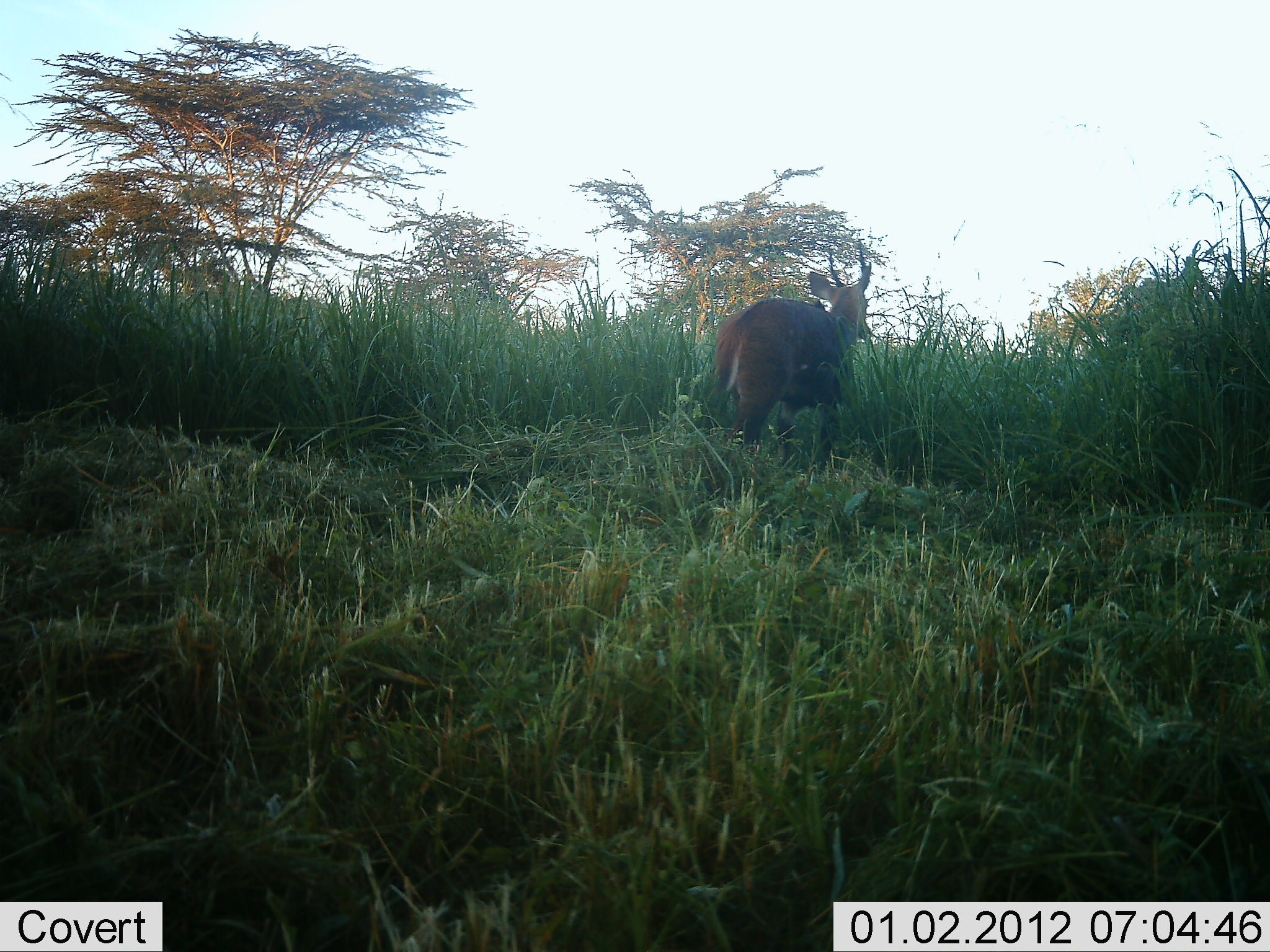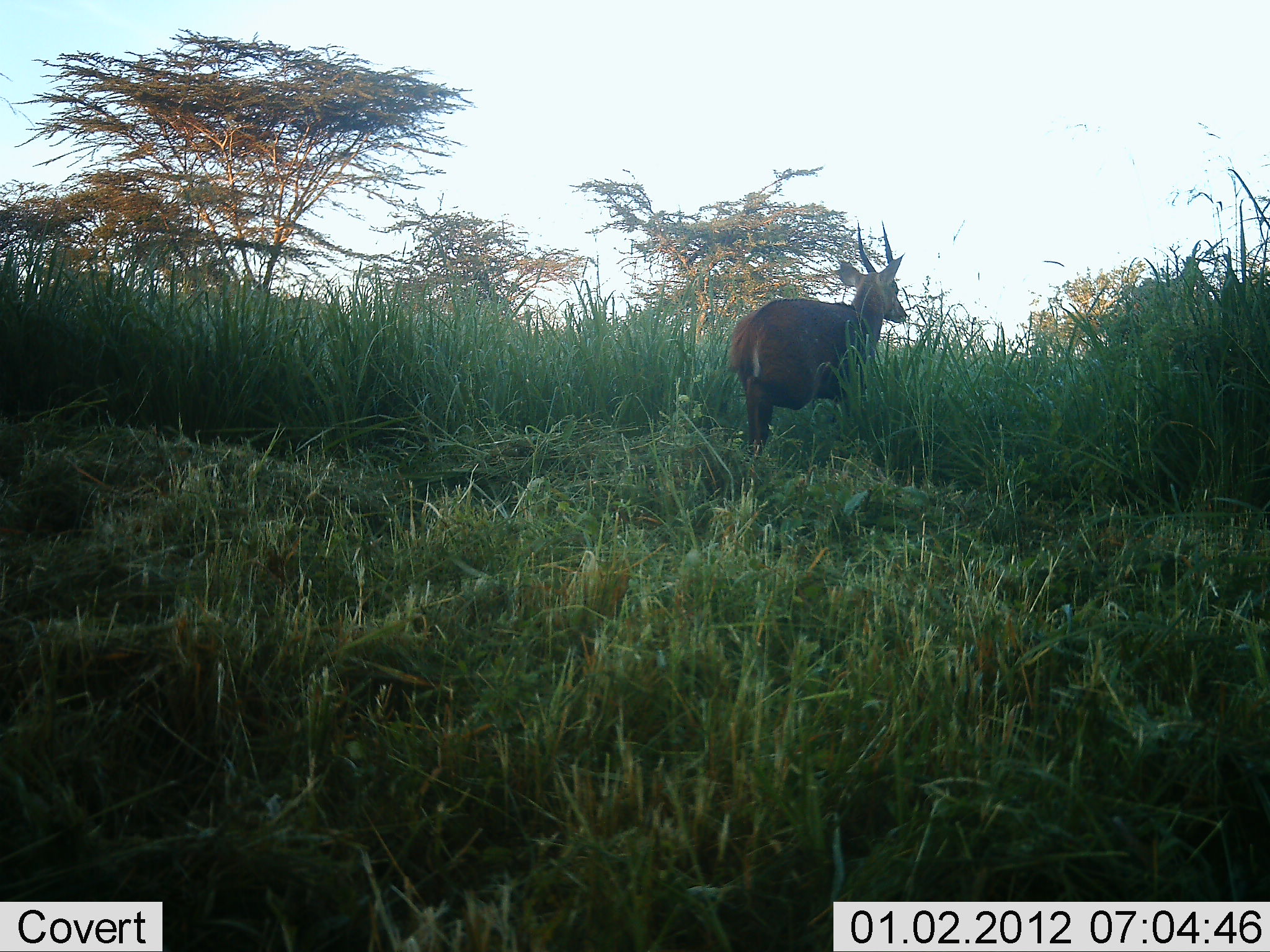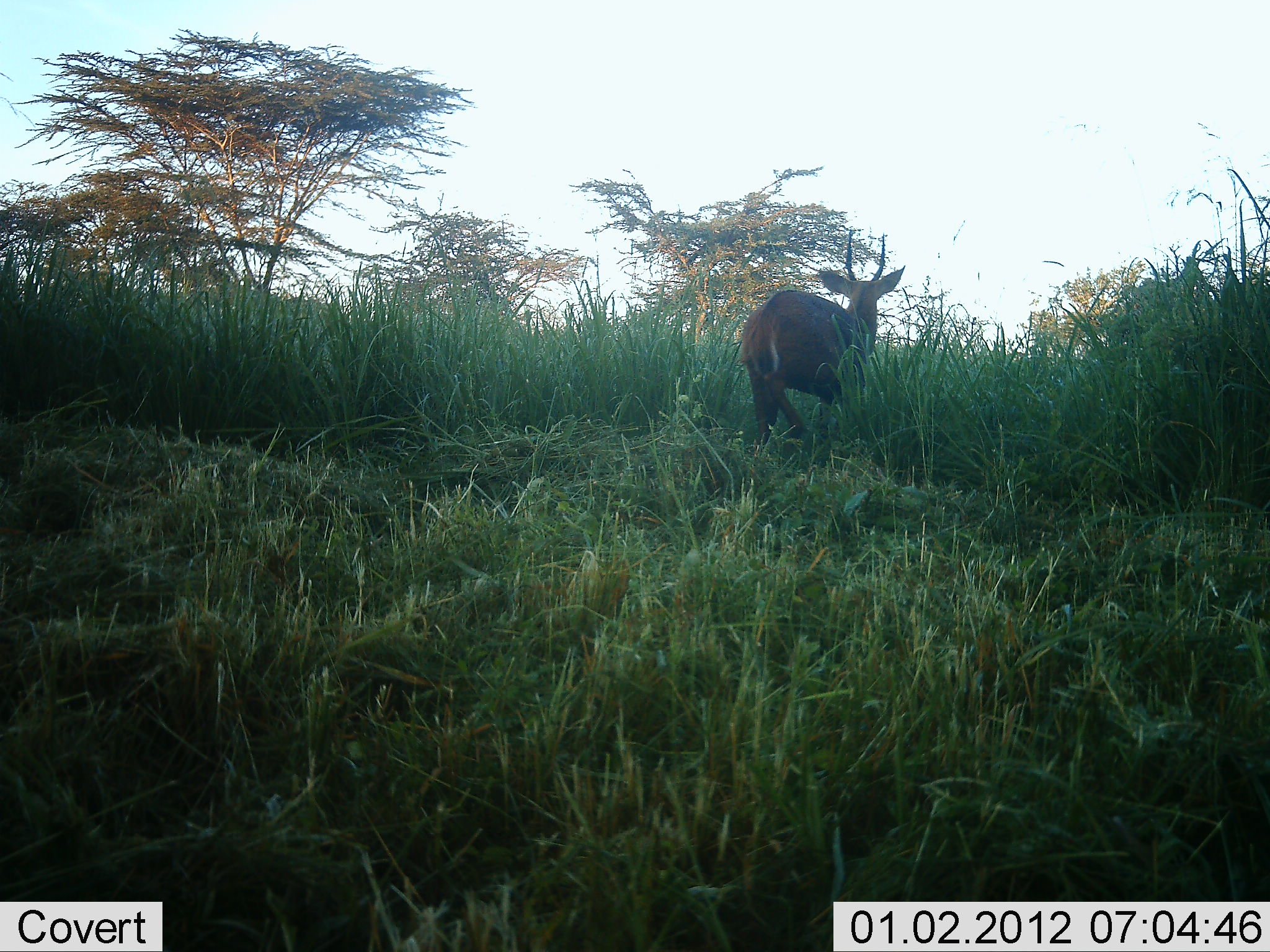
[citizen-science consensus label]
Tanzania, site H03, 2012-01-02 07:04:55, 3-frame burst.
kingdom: Animalia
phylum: Chordata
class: Mammalia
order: Artiodactyla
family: Bovidae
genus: Tragelaphus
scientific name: Tragelaphus scriptus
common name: bushbuck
Bushbuck (Tragelaphus scriptus), count 1. Behavior (volunteer vote fractions): standing 20%, resting 0%, moving 80%, interacting 0%. Young present (vote fraction): 0%. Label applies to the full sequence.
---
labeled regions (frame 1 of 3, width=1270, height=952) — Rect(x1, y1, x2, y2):
animal: Rect(699, 235, 875, 486)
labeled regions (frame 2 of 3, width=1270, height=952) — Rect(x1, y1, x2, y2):
animal: Rect(715, 220, 913, 472)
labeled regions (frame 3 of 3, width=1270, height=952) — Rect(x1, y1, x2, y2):
animal: Rect(740, 226, 908, 461)